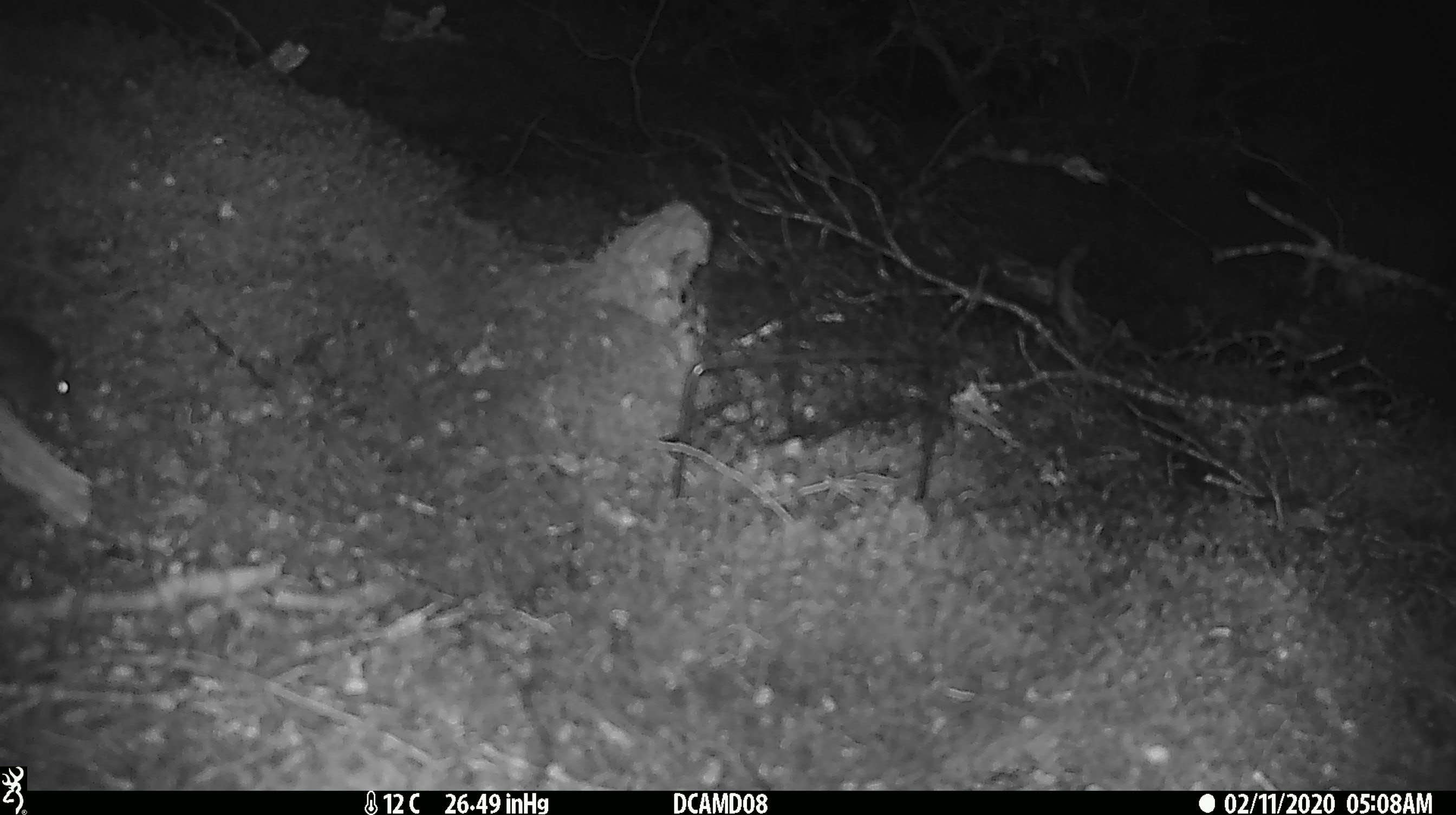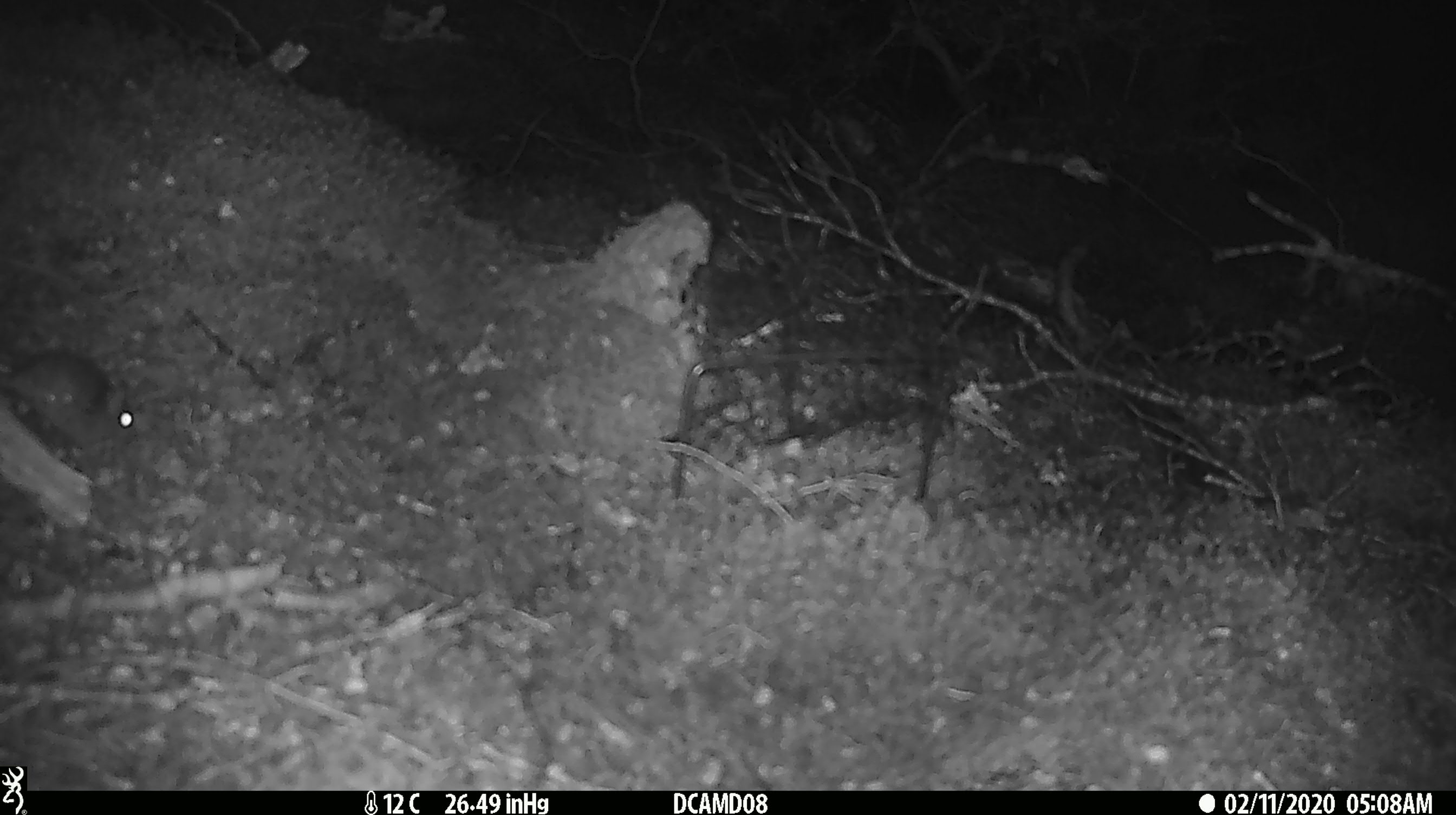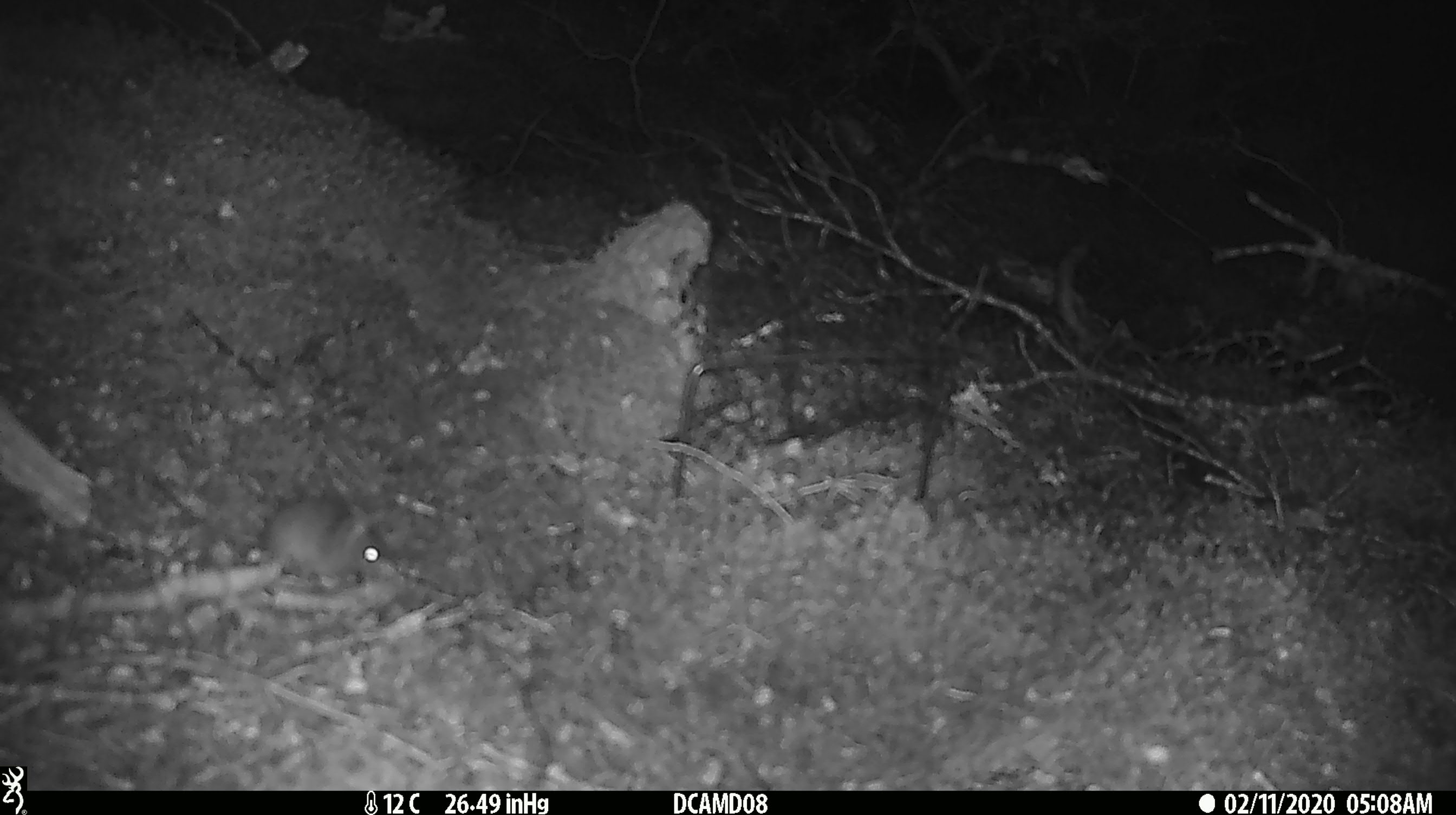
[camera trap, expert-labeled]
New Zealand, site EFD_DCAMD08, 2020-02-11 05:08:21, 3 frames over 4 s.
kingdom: Animalia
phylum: Chordata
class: Mammalia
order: Rodentia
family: Muridae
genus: Mus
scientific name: Mus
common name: mouse